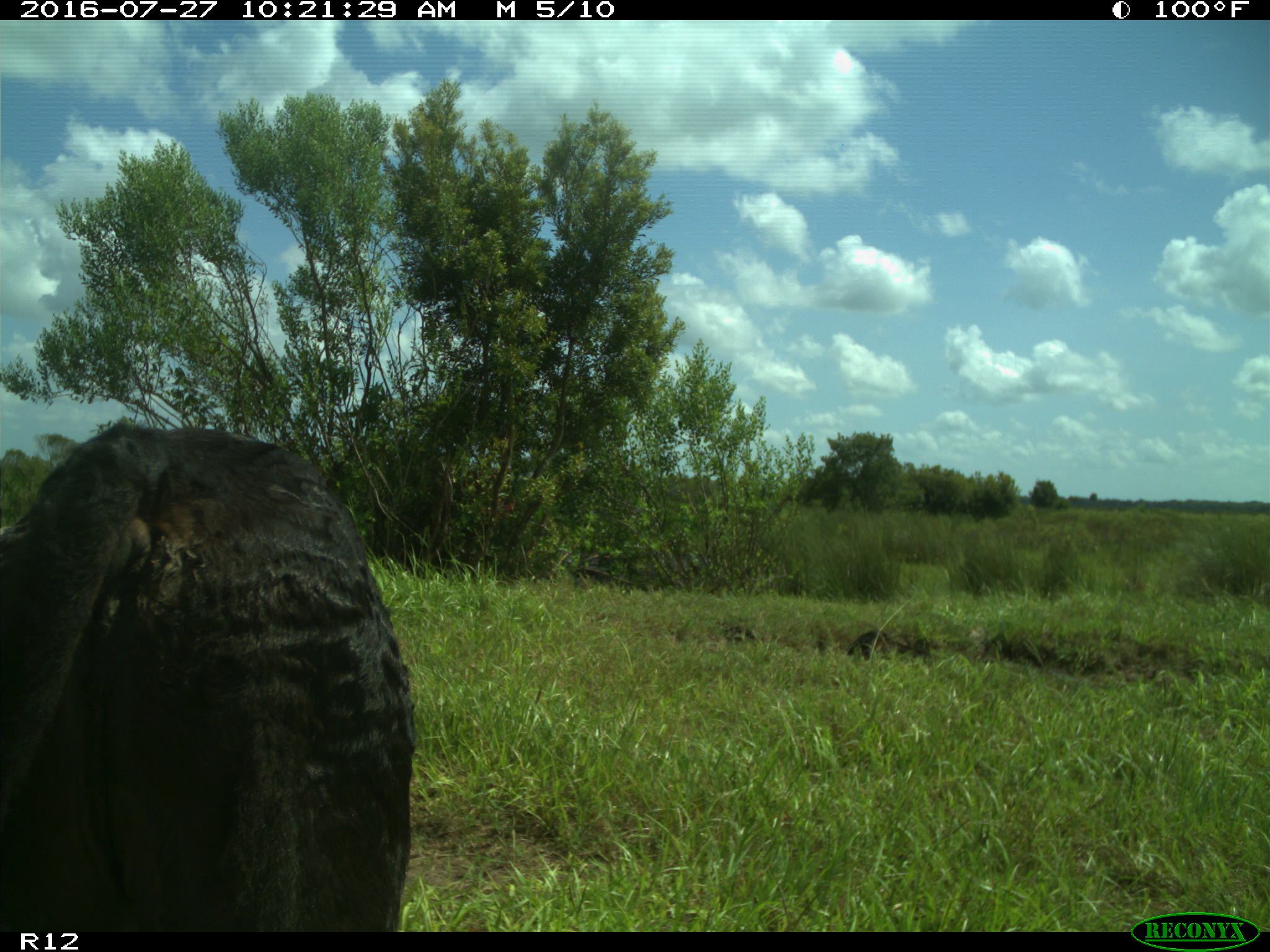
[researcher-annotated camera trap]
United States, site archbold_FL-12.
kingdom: Animalia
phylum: Chordata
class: Mammalia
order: Artiodactyla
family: Bovidae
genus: Bos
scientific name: Bos taurus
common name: domestic cow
Bos taurus (domestic cow).